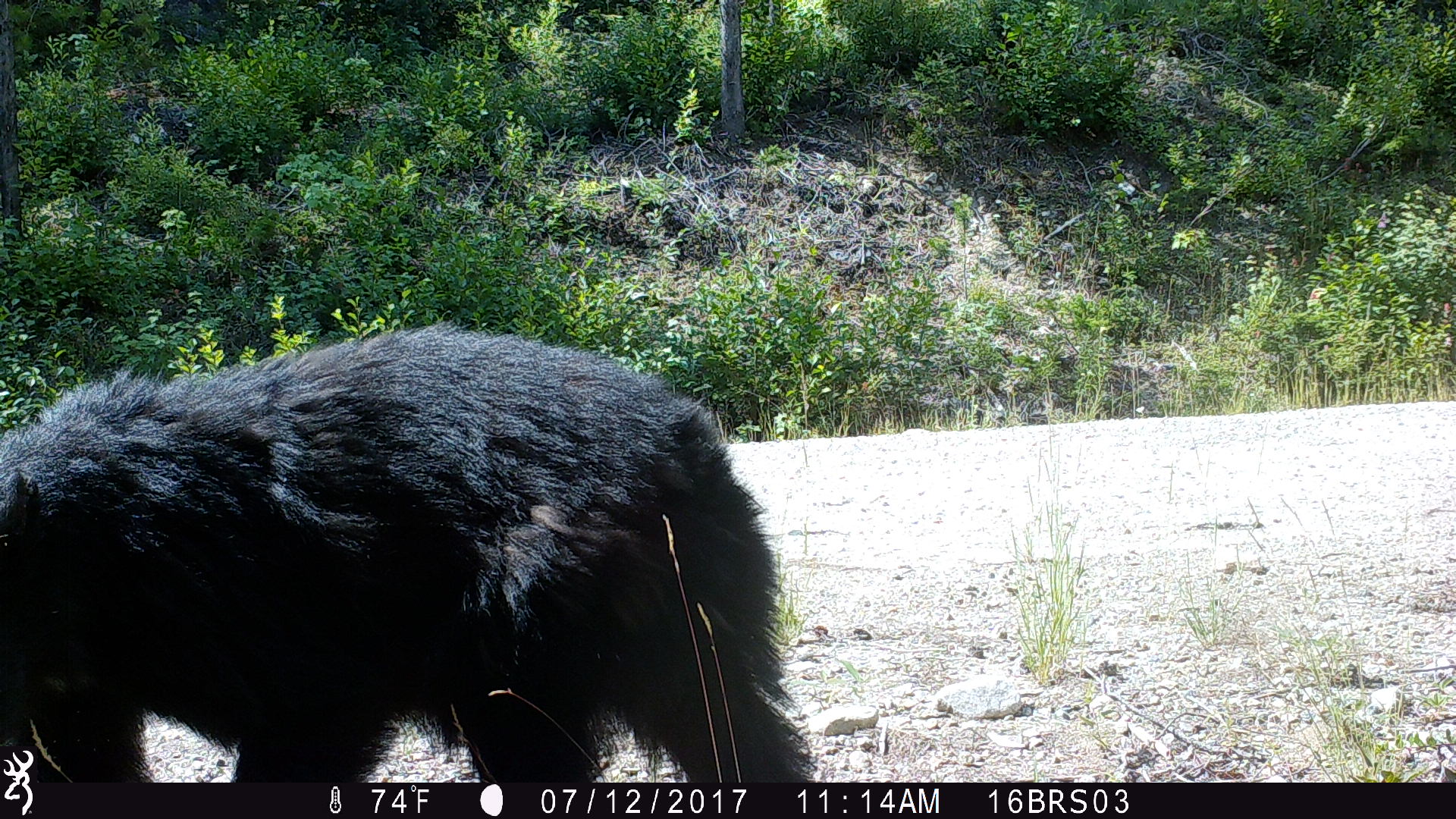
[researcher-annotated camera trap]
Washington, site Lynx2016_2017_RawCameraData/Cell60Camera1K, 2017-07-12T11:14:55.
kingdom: Animalia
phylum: Chordata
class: Mammalia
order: Carnivora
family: Ursidae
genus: Ursus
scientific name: Ursus americanus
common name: american black bear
Ursus americanus (american black bear). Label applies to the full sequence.